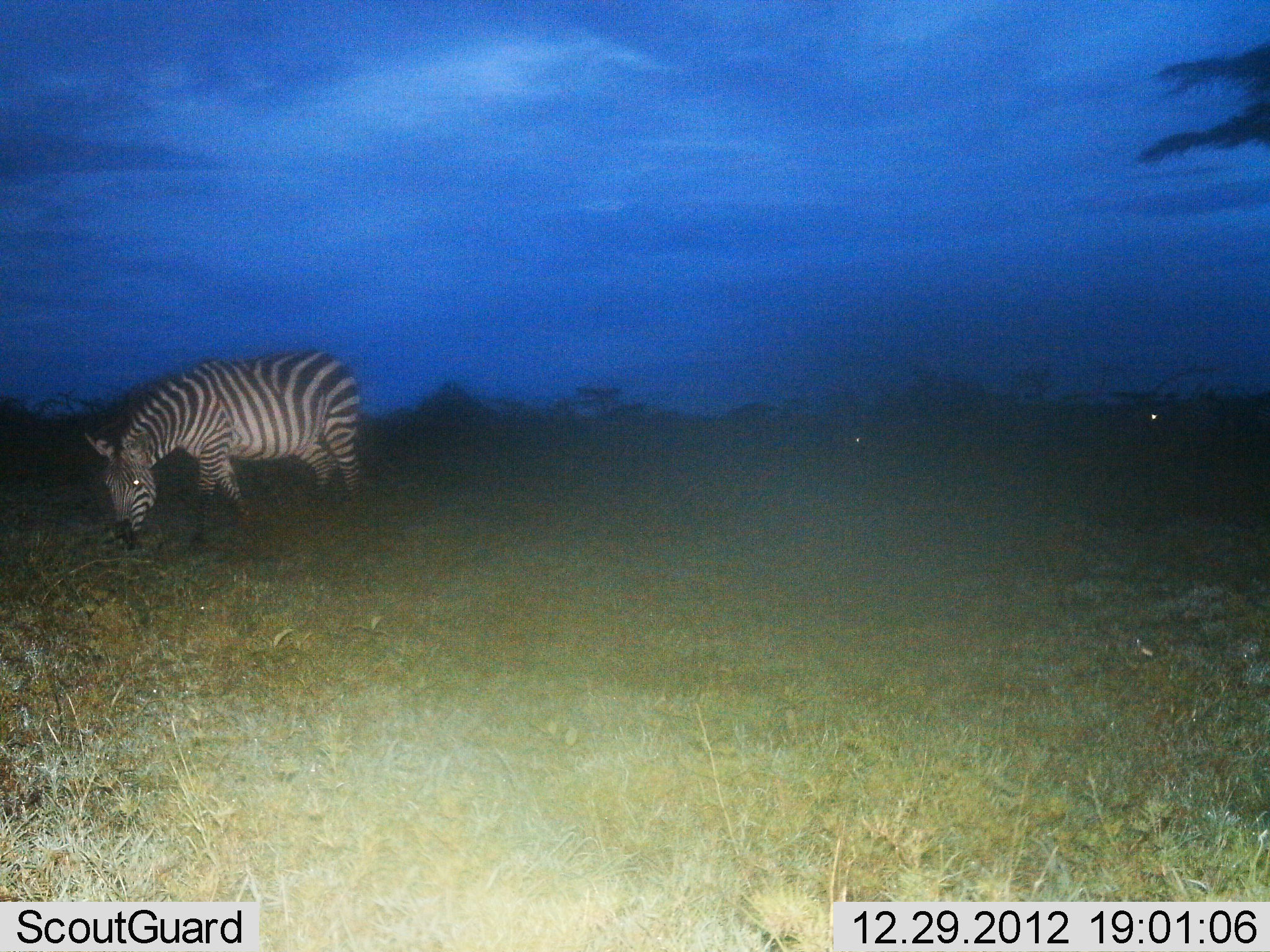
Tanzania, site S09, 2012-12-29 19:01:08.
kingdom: Animalia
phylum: Chordata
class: Mammalia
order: Perissodactyla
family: Equidae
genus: Equus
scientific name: Equus quagga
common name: plains zebra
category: zebra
Zebra (plains zebra) (Equus quagga), count 1. Behavior (volunteer vote fractions): standing 26%, resting 0%, moving 4%, interacting 0%. Young present (vote fraction): 0%. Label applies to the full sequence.